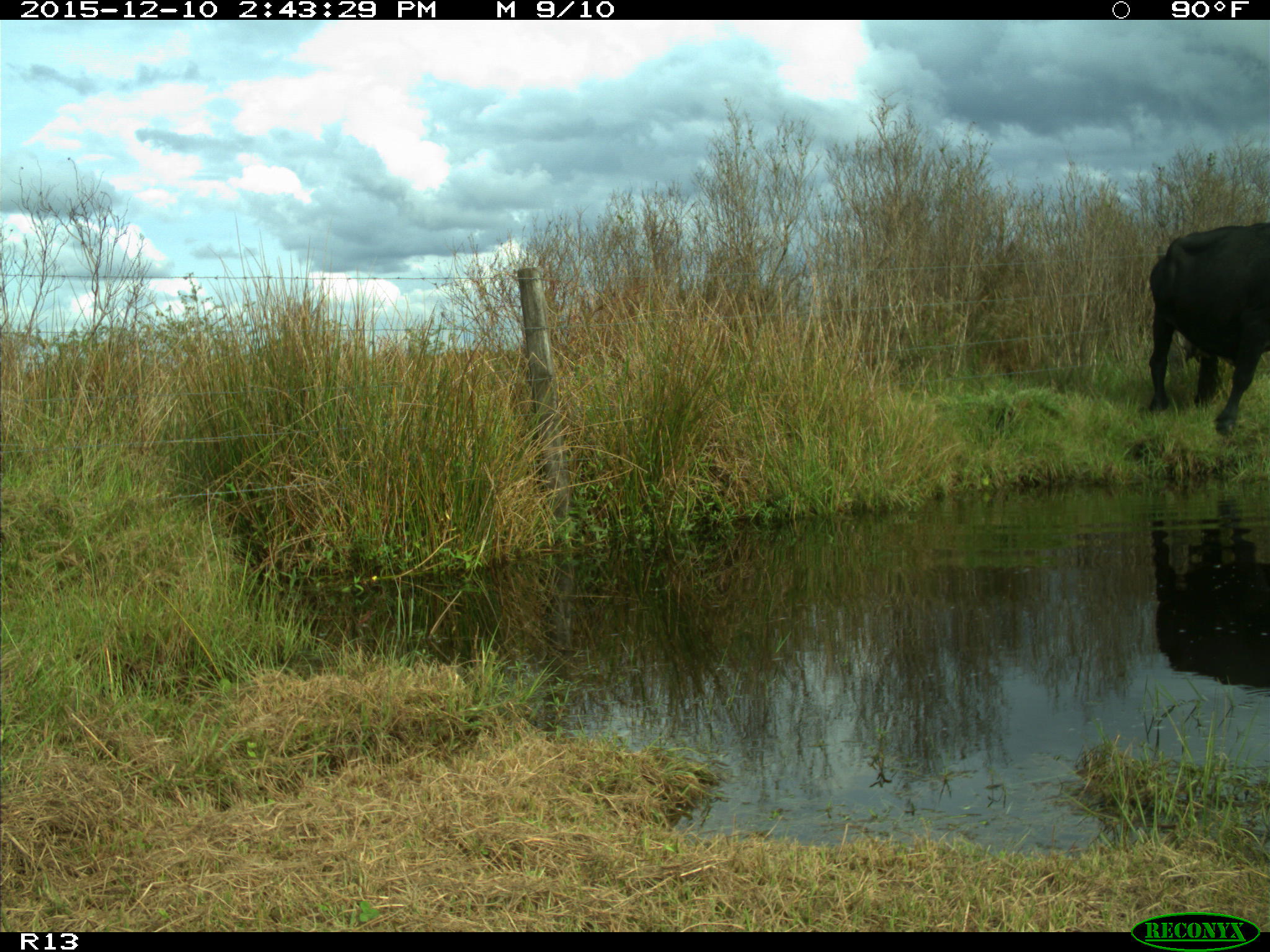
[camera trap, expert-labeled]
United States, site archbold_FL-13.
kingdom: Animalia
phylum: Chordata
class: Mammalia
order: Artiodactyla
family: Bovidae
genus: Bos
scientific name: Bos taurus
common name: domestic cow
Bos taurus (domestic cow).